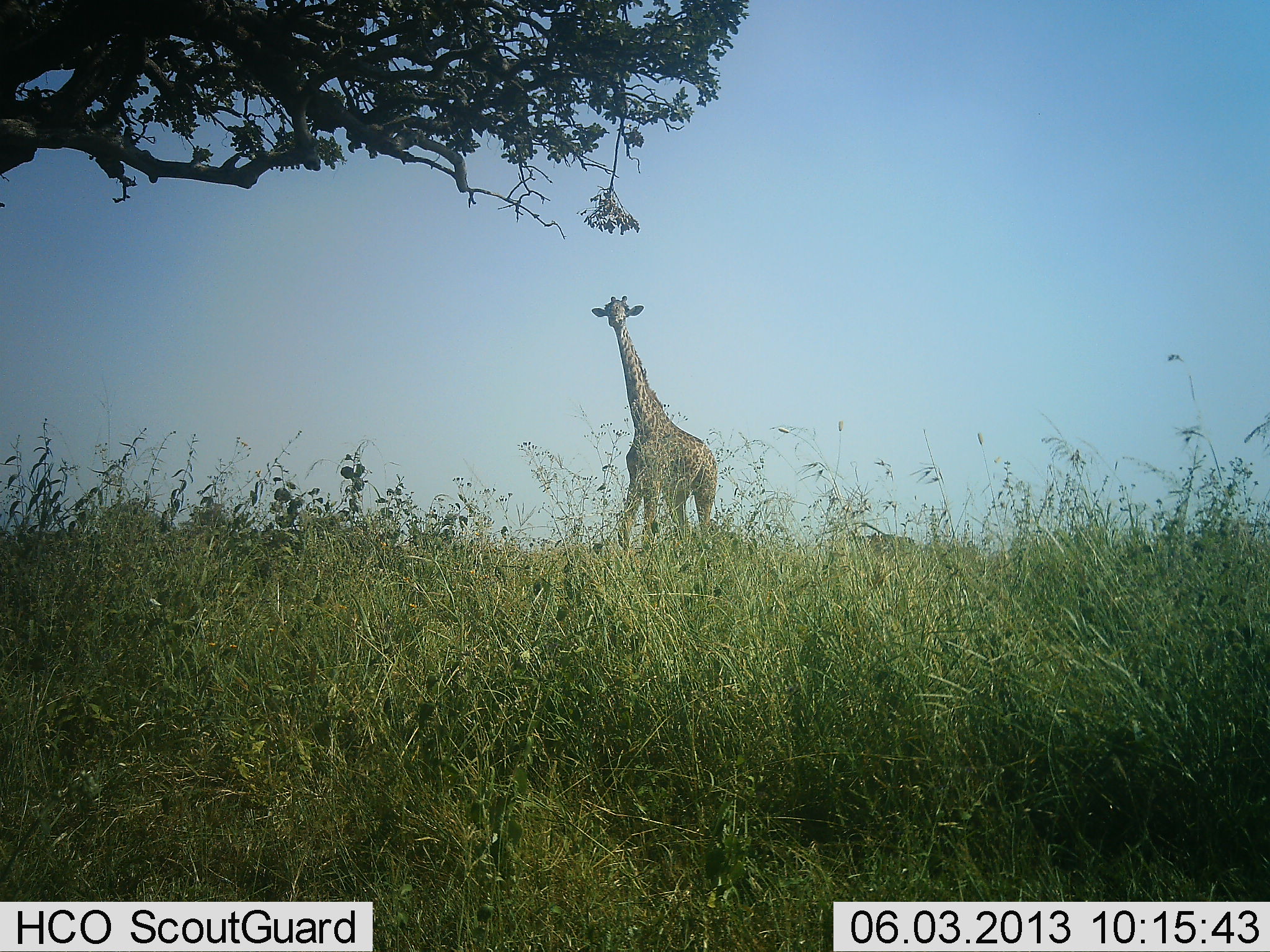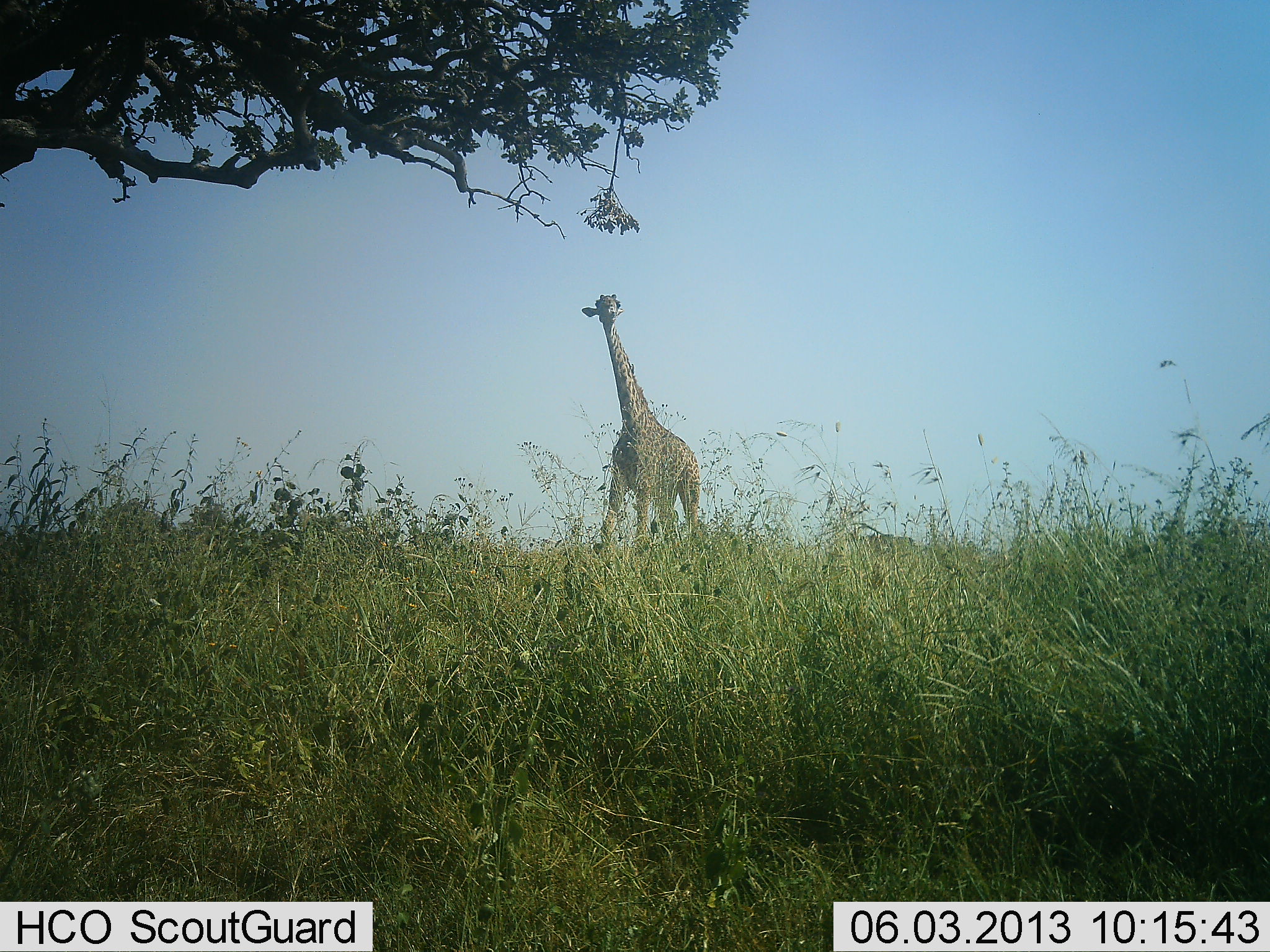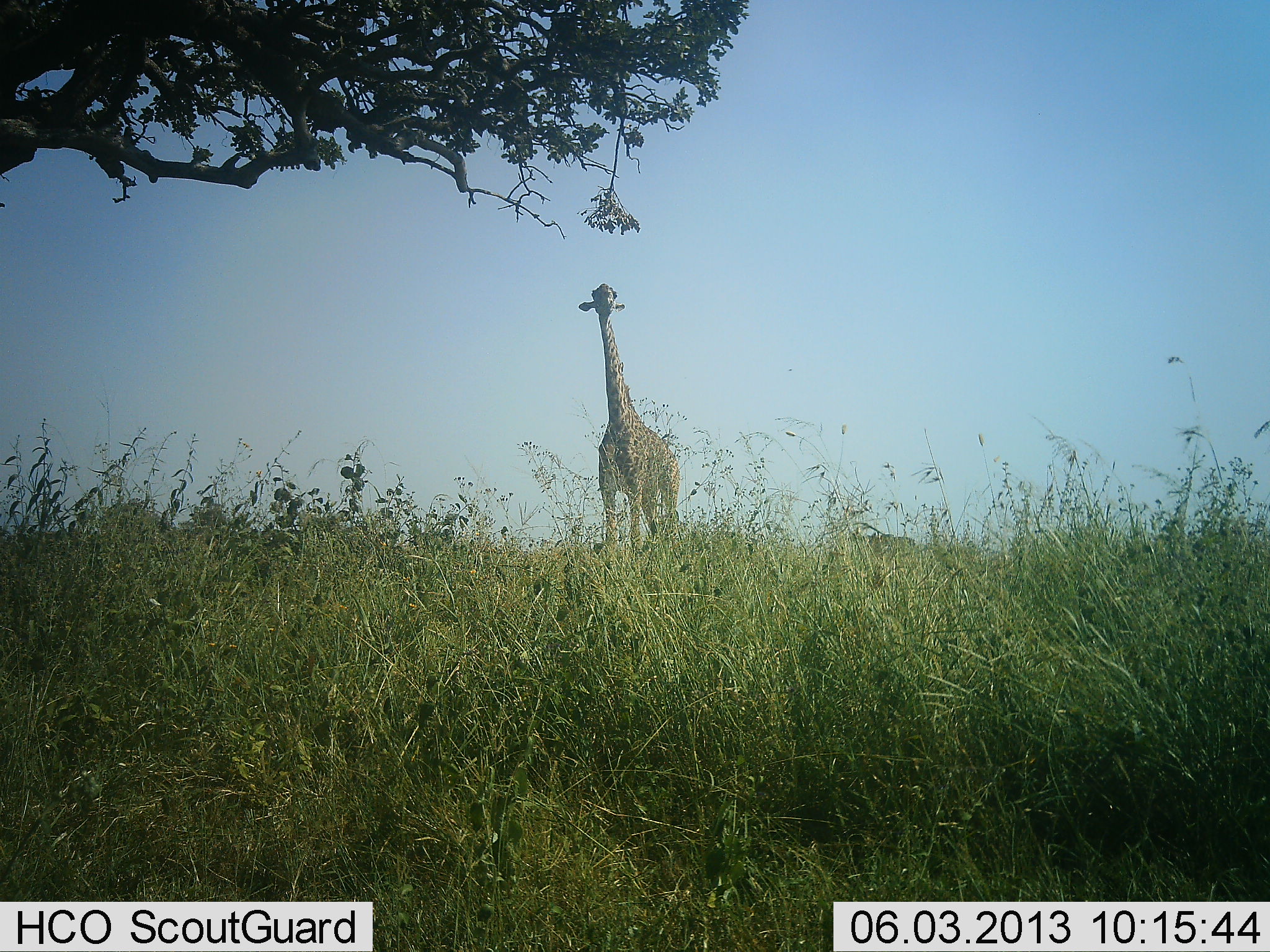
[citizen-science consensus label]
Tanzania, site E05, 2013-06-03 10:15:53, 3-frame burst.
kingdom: Animalia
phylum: Chordata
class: Mammalia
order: Artiodactyla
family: Giraffidae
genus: Giraffa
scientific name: Giraffa camelopardalis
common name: giraffe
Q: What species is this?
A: Giraffe (Giraffa camelopardalis).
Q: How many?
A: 1.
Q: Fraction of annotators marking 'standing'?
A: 20%.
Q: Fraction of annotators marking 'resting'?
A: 0%.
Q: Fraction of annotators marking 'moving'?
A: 70%.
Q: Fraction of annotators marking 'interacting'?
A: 0%.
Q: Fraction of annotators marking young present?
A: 0%.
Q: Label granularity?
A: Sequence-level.